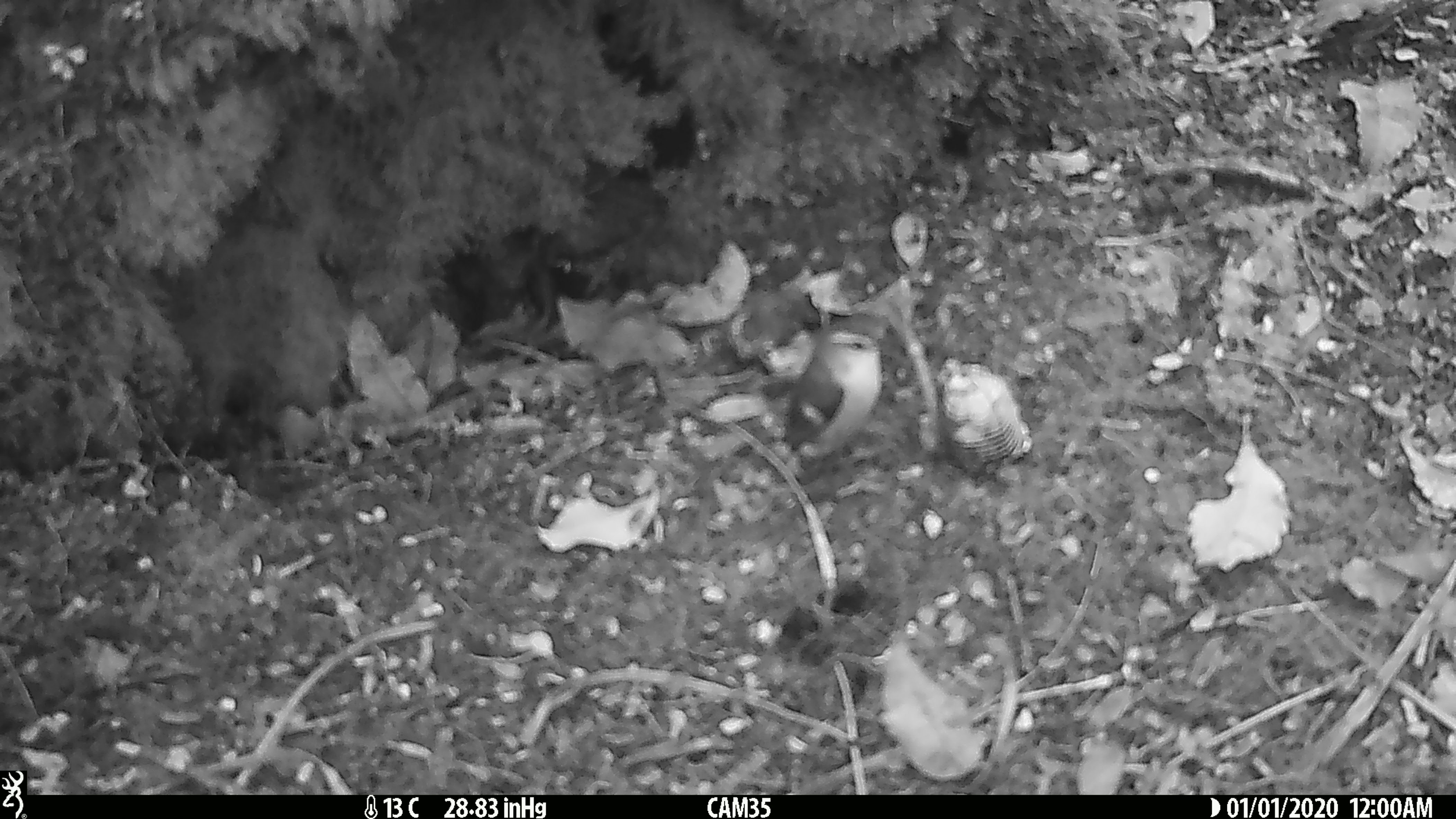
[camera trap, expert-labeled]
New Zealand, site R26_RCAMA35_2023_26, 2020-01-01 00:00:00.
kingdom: Animalia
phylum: Chordata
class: Aves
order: Passeriformes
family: Acanthisittidae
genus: Acanthisitta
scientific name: Acanthisitta chloris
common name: rifleman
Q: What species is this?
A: Rifleman (Acanthisitta chloris).